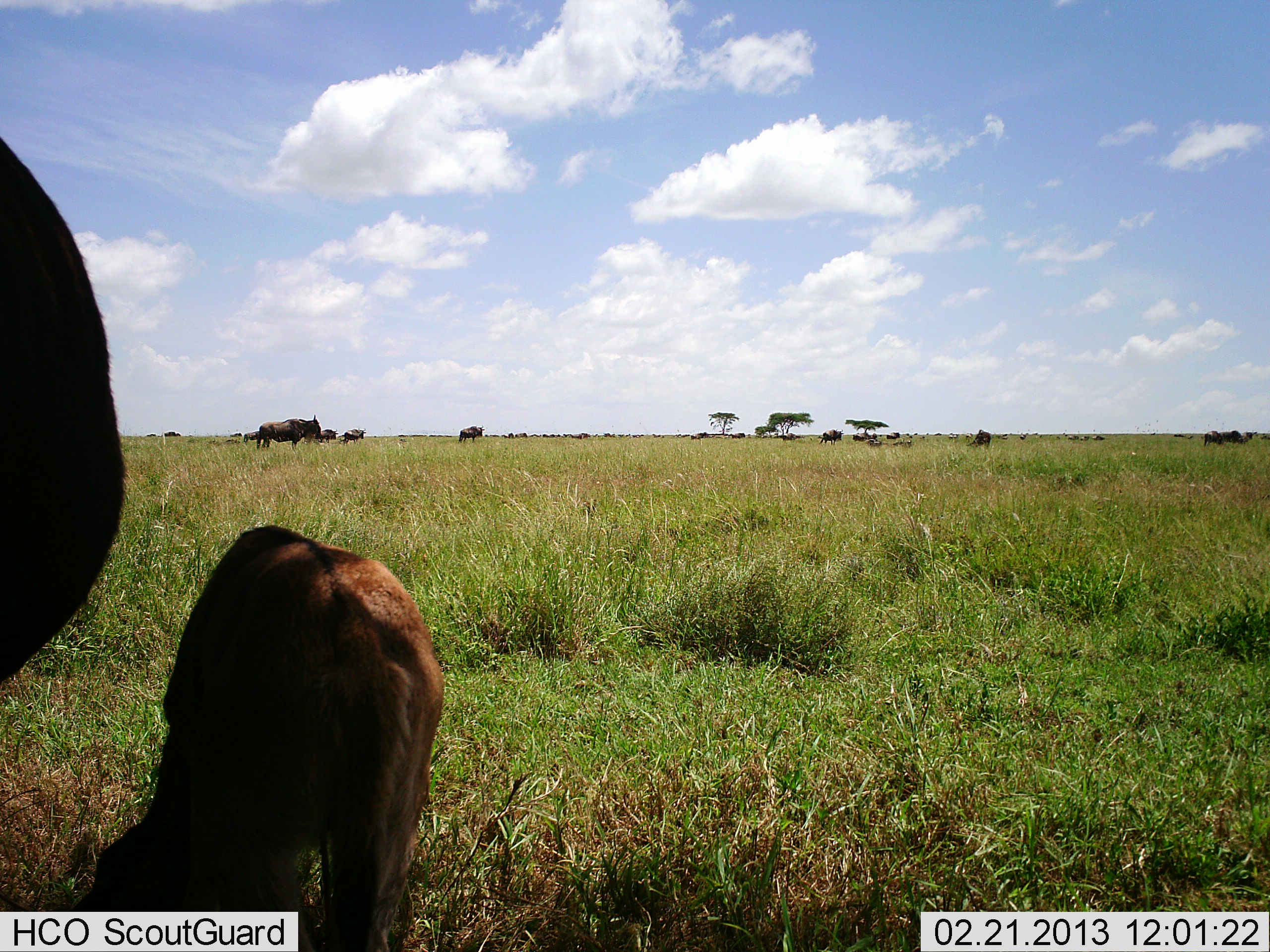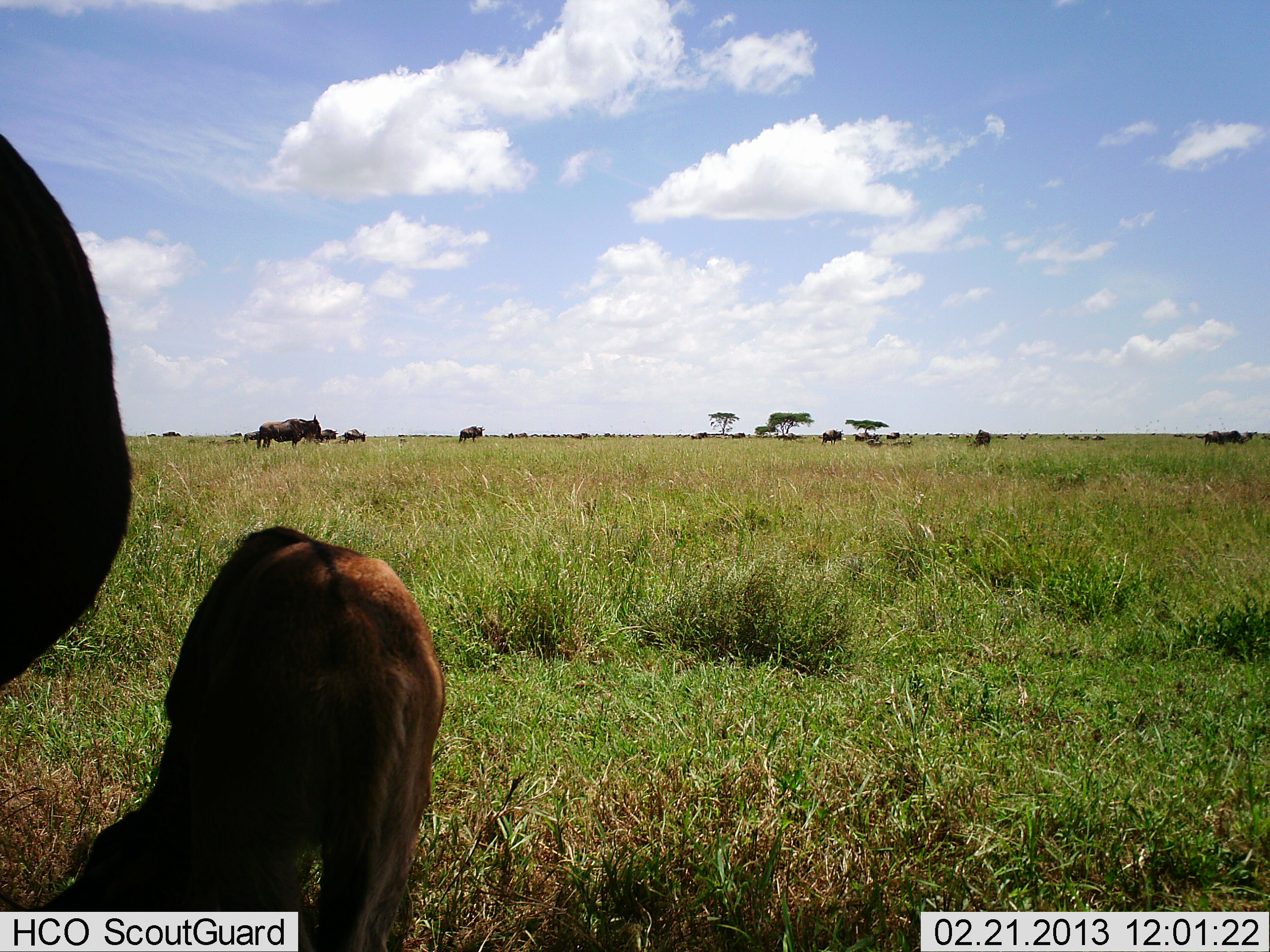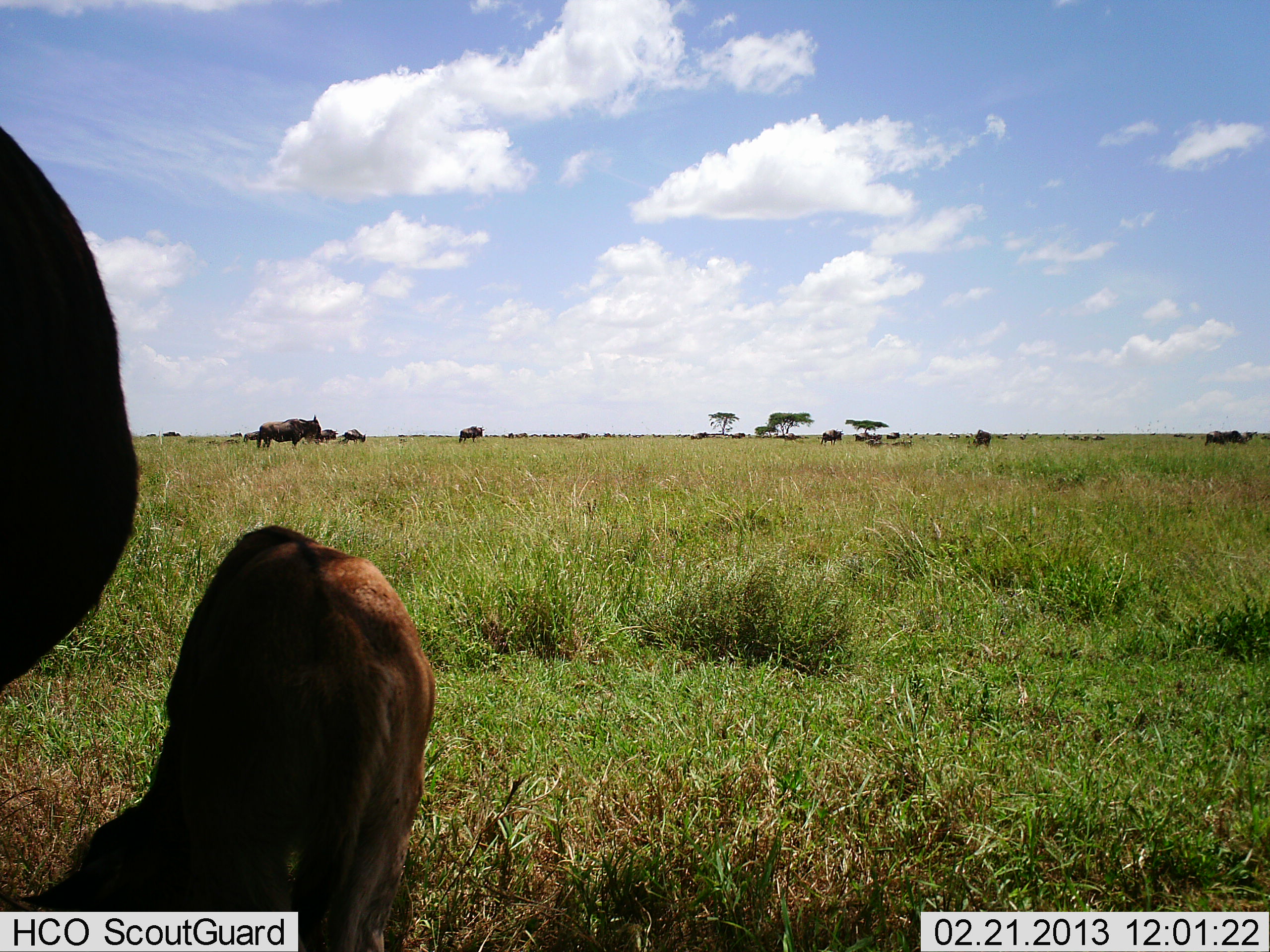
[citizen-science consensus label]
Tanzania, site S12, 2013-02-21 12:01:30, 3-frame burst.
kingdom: Animalia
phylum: Chordata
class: Mammalia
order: Artiodactyla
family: Bovidae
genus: Connochaetes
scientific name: Connochaetes taurinus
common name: blue wildebeest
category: wildebeest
Wildebeest (blue wildebeest) (Connochaetes taurinus), count 11-50. Behavior (volunteer vote fractions): standing 64%, resting 8%, moving 20%, interacting 8%. Young present (vote fraction): 60%. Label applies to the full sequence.